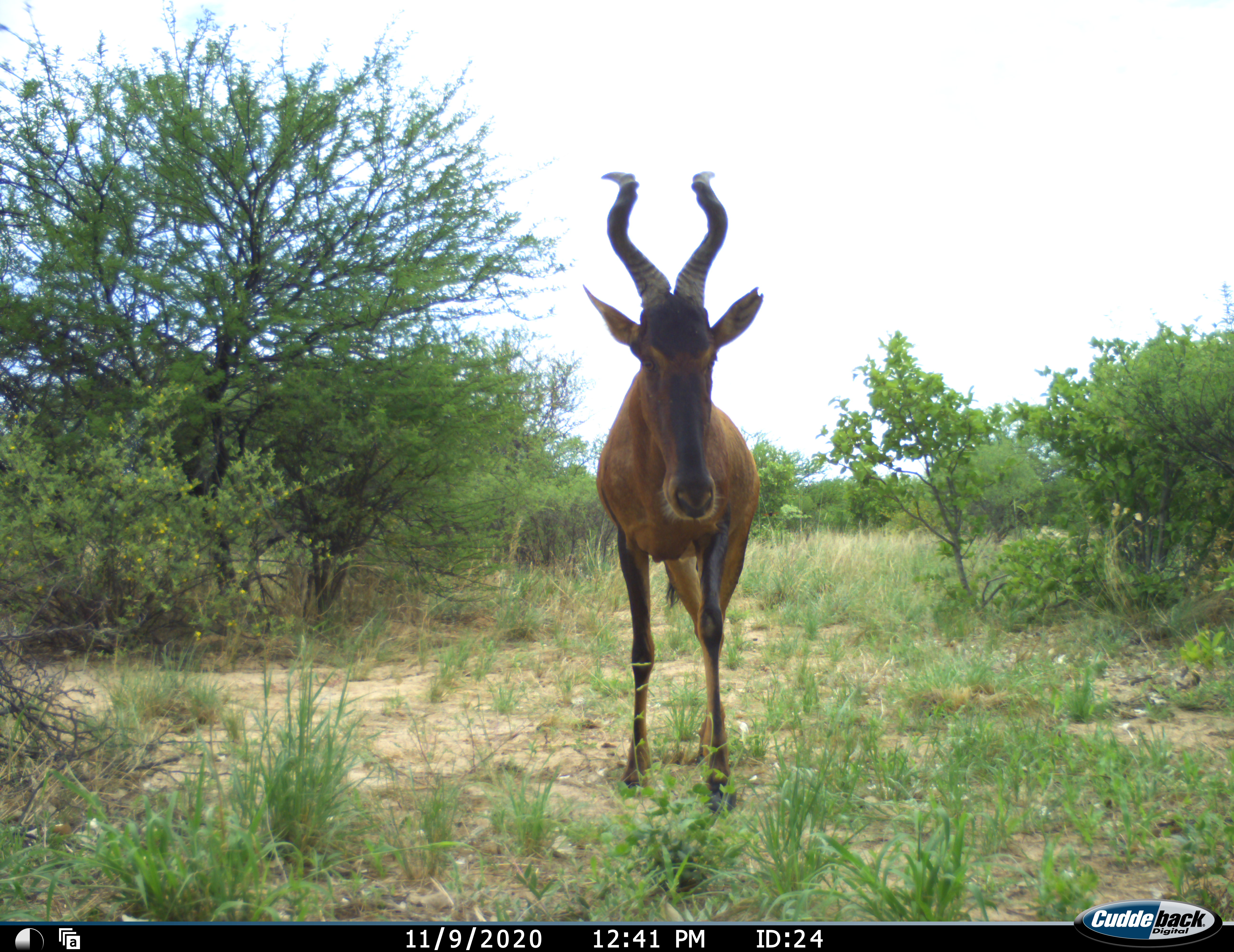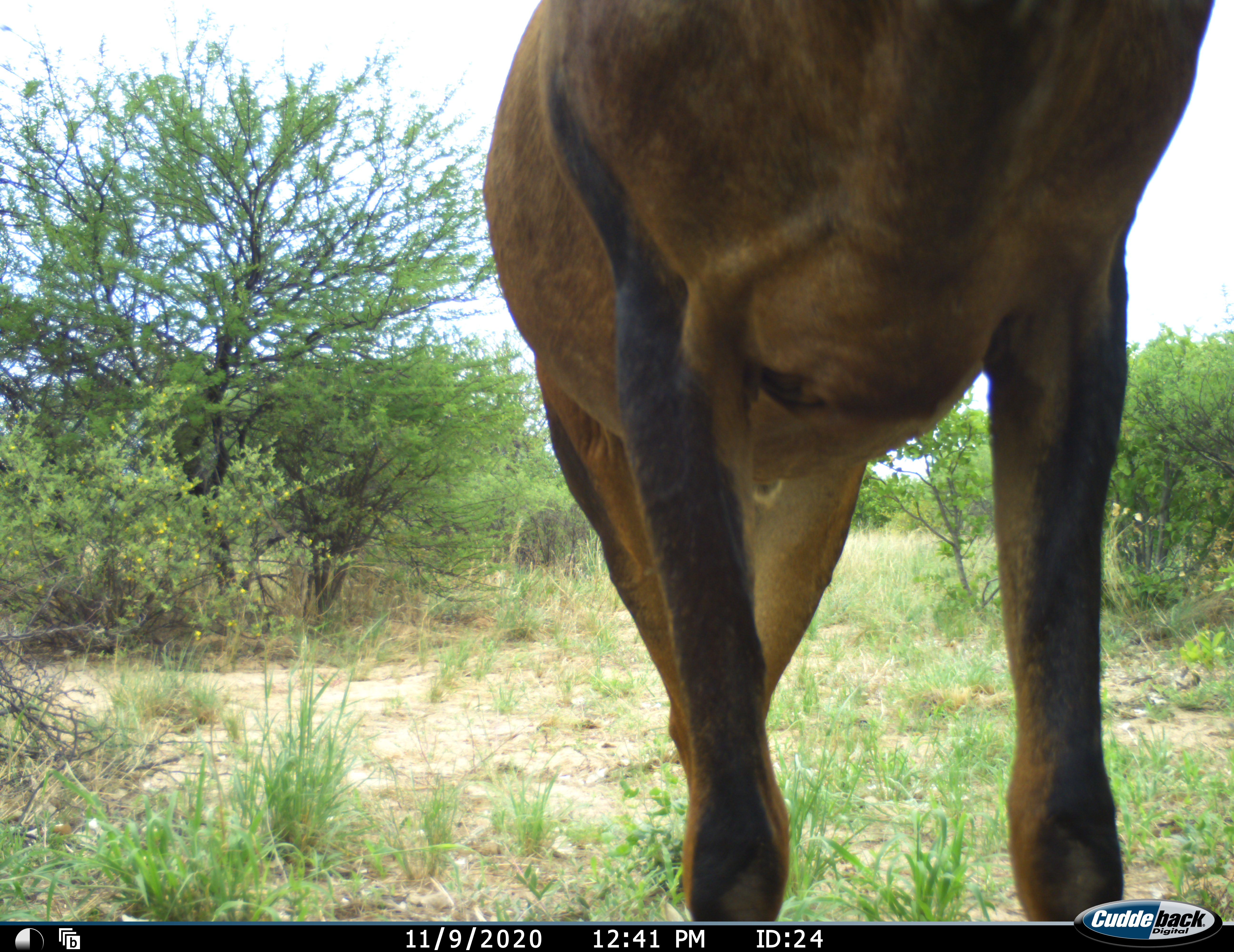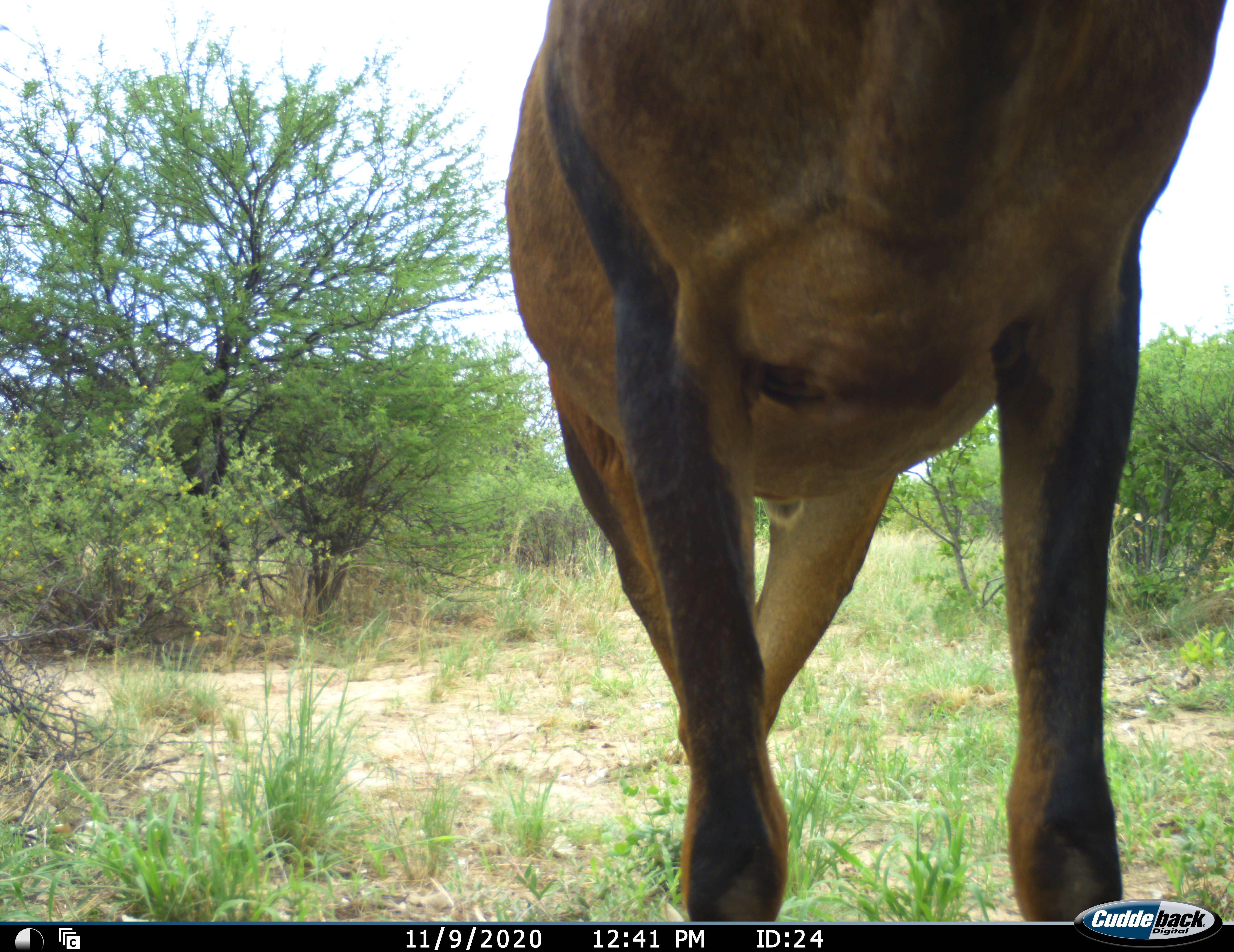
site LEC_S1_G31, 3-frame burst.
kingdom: Animalia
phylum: Chordata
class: Mammalia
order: Artiodactyla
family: Bovidae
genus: Alcelaphus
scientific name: Alcelaphus buselaphus caama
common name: red hartebeest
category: hartebeestred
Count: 1.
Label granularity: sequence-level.